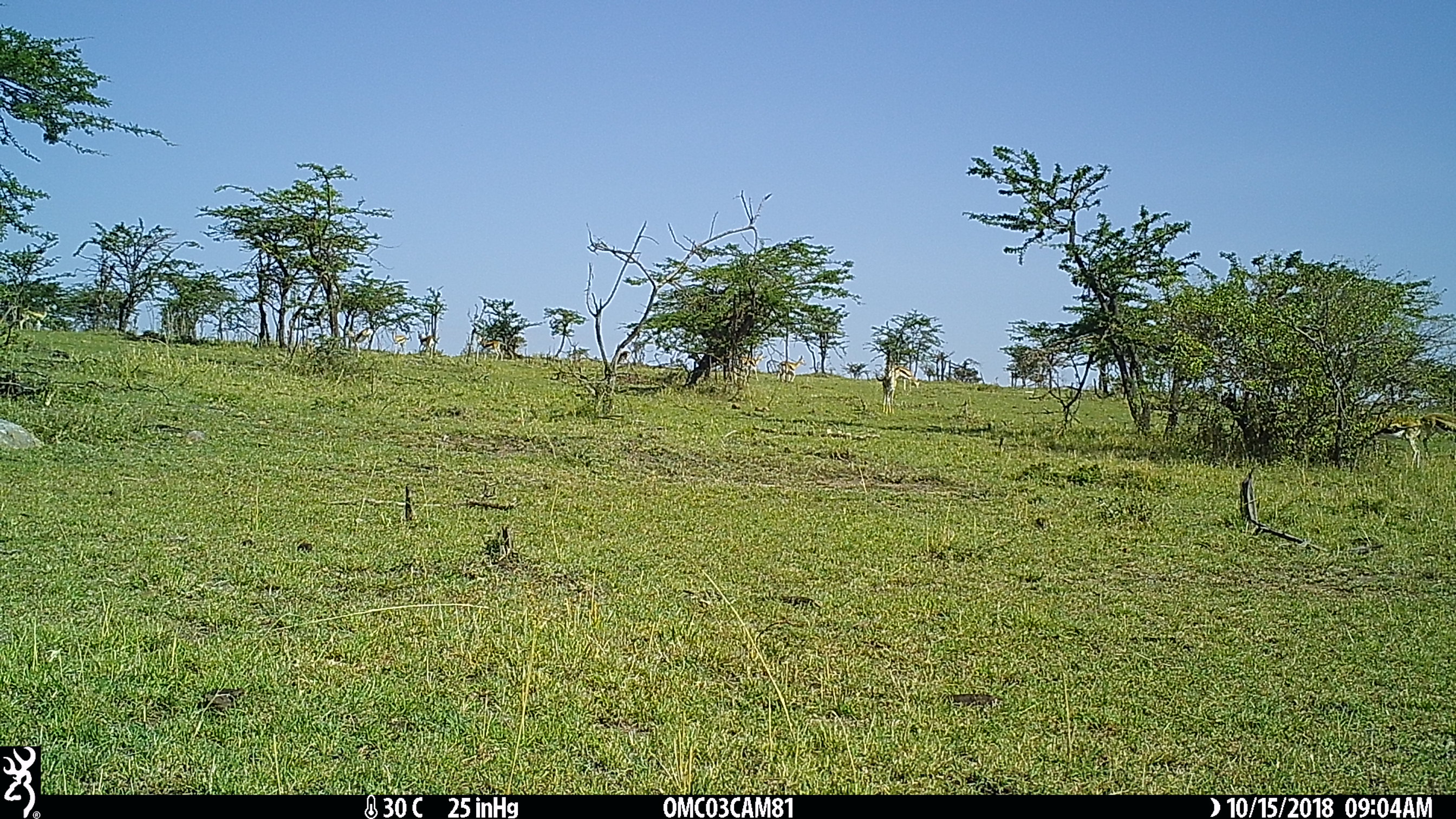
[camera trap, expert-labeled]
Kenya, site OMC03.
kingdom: Animalia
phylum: Chordata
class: Mammalia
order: Artiodactyla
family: Bovidae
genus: Eudorcas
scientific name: Eudorcas thomsonii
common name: thomon's gazelle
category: gazelle thomsons